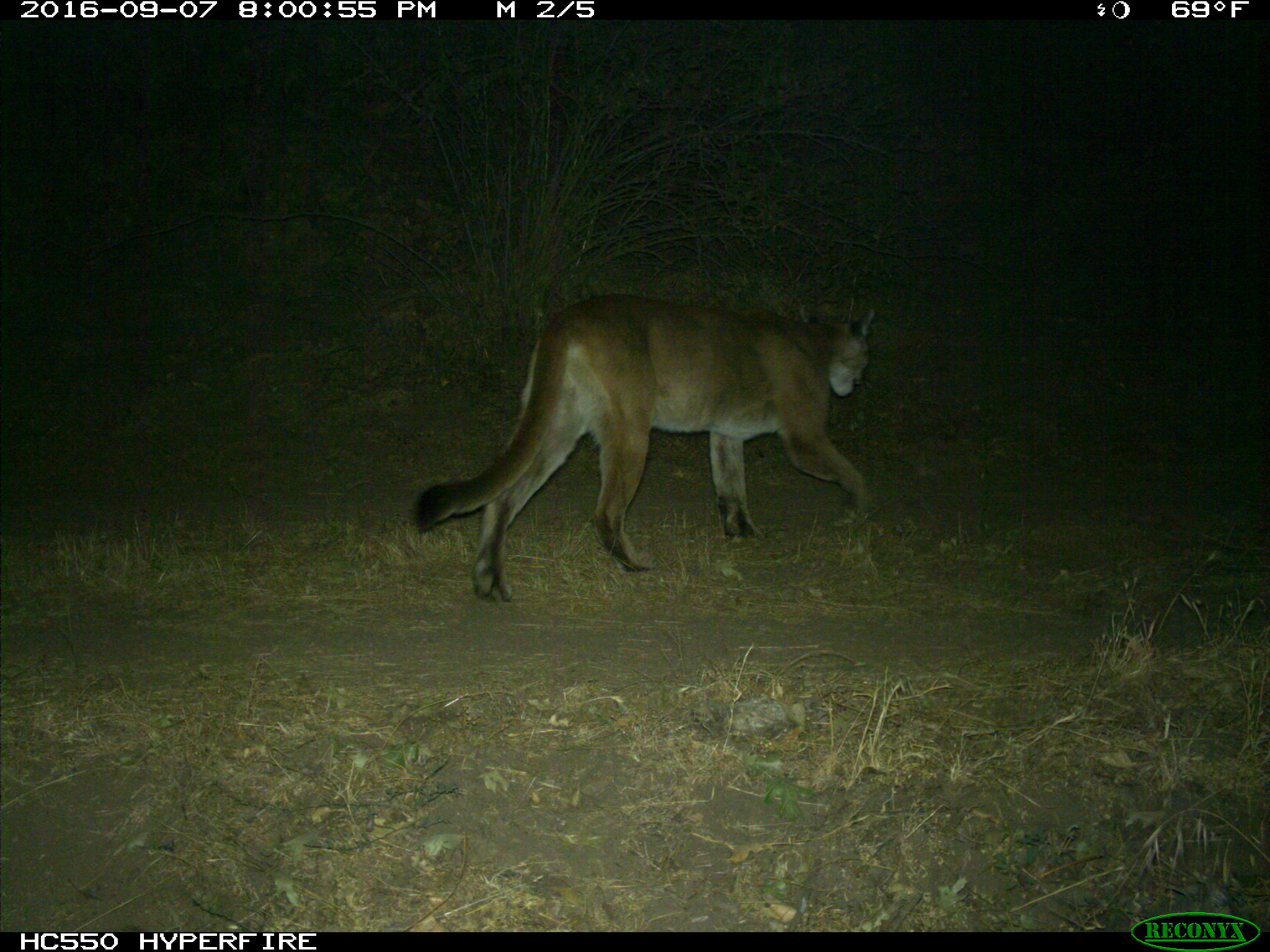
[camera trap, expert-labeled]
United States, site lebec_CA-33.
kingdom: Animalia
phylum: Chordata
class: Mammalia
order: Carnivora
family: Felidae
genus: Puma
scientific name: Puma concolor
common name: mountain lion